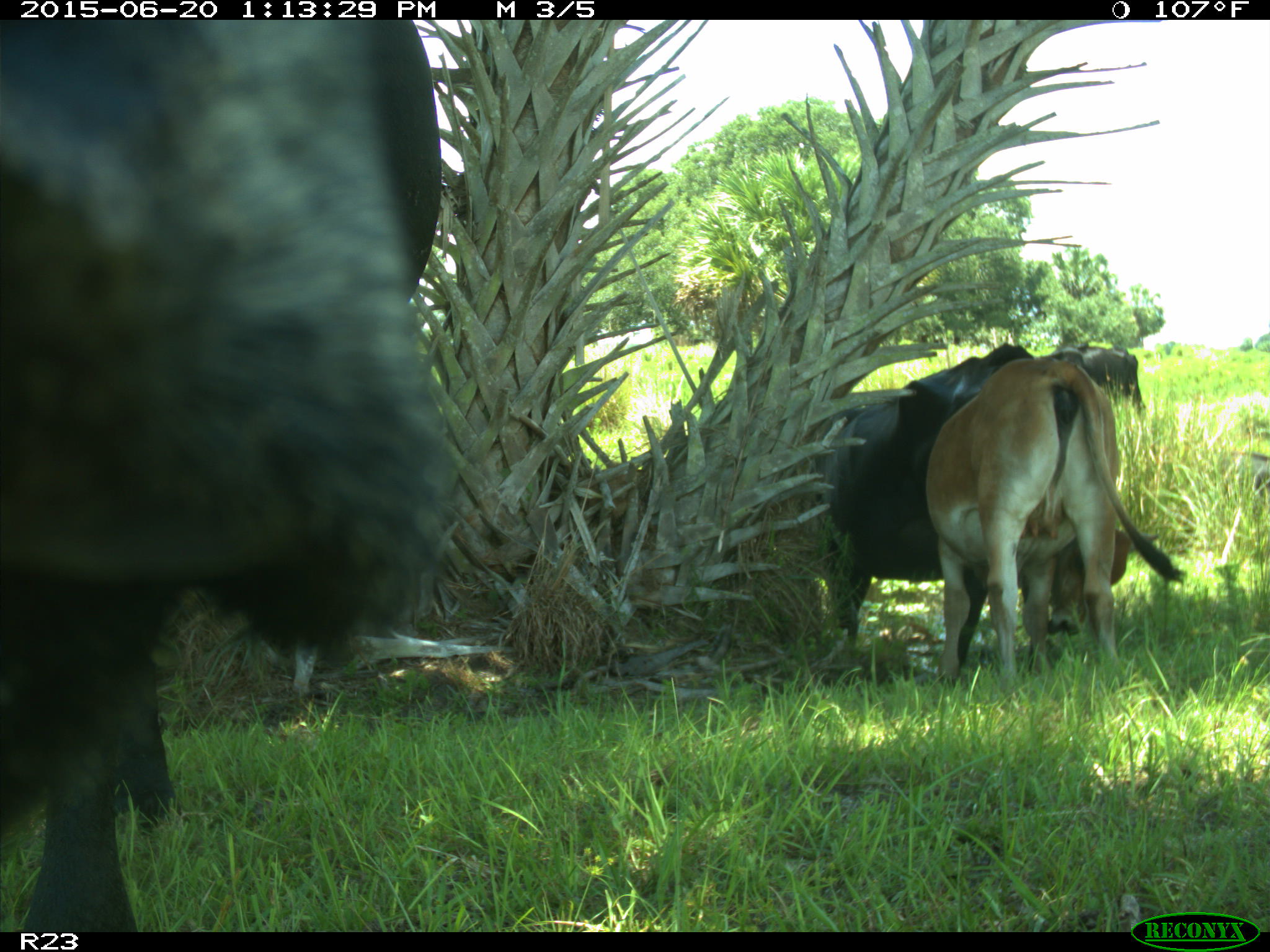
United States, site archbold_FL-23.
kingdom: Animalia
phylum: Chordata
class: Mammalia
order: Artiodactyla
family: Bovidae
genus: Bos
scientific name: Bos taurus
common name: domestic cow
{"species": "Bos taurus (domestic cow)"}